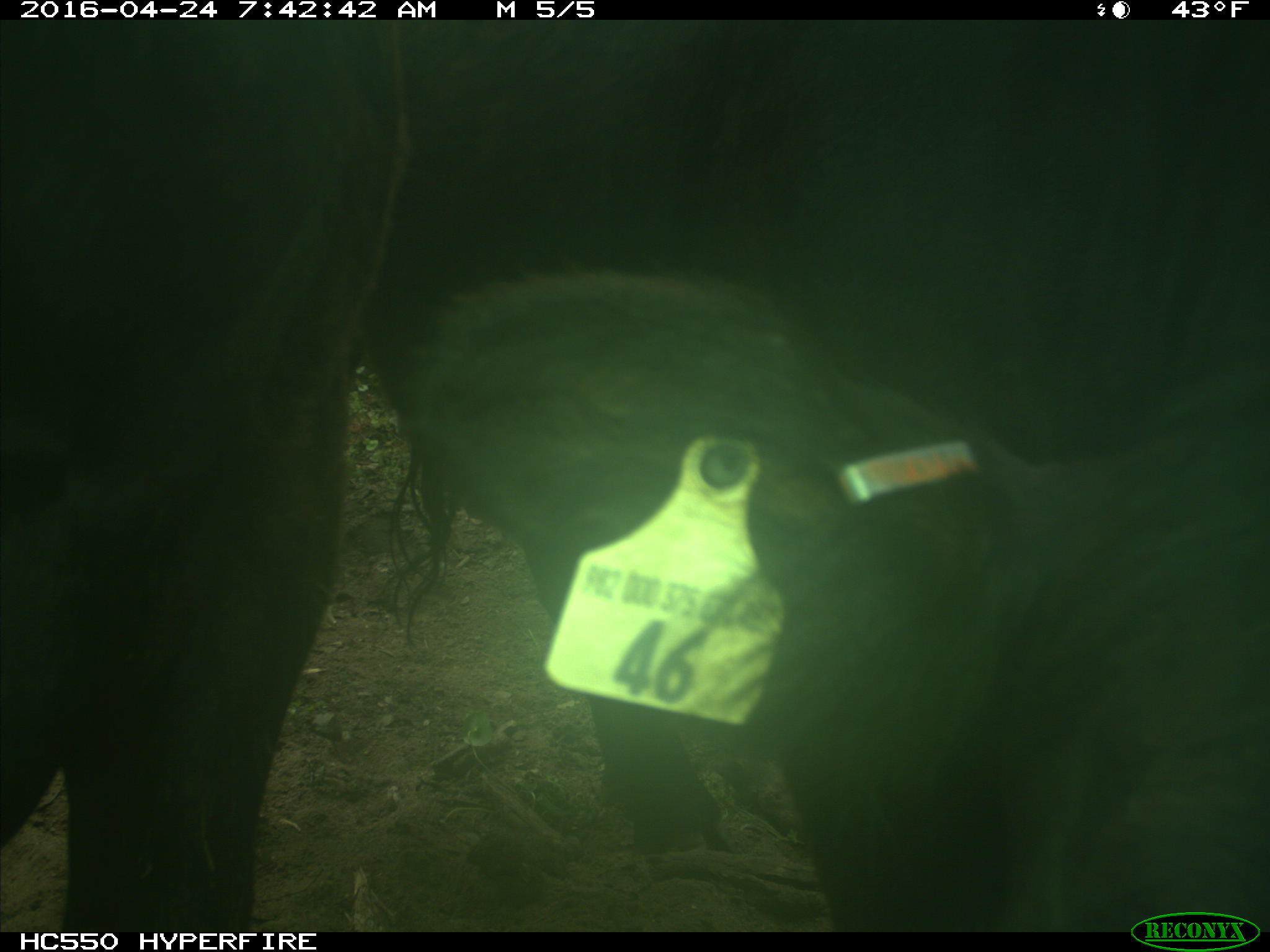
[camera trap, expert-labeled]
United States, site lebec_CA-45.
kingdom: Animalia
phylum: Chordata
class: Mammalia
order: Artiodactyla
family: Bovidae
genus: Bos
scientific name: Bos taurus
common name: domestic cow